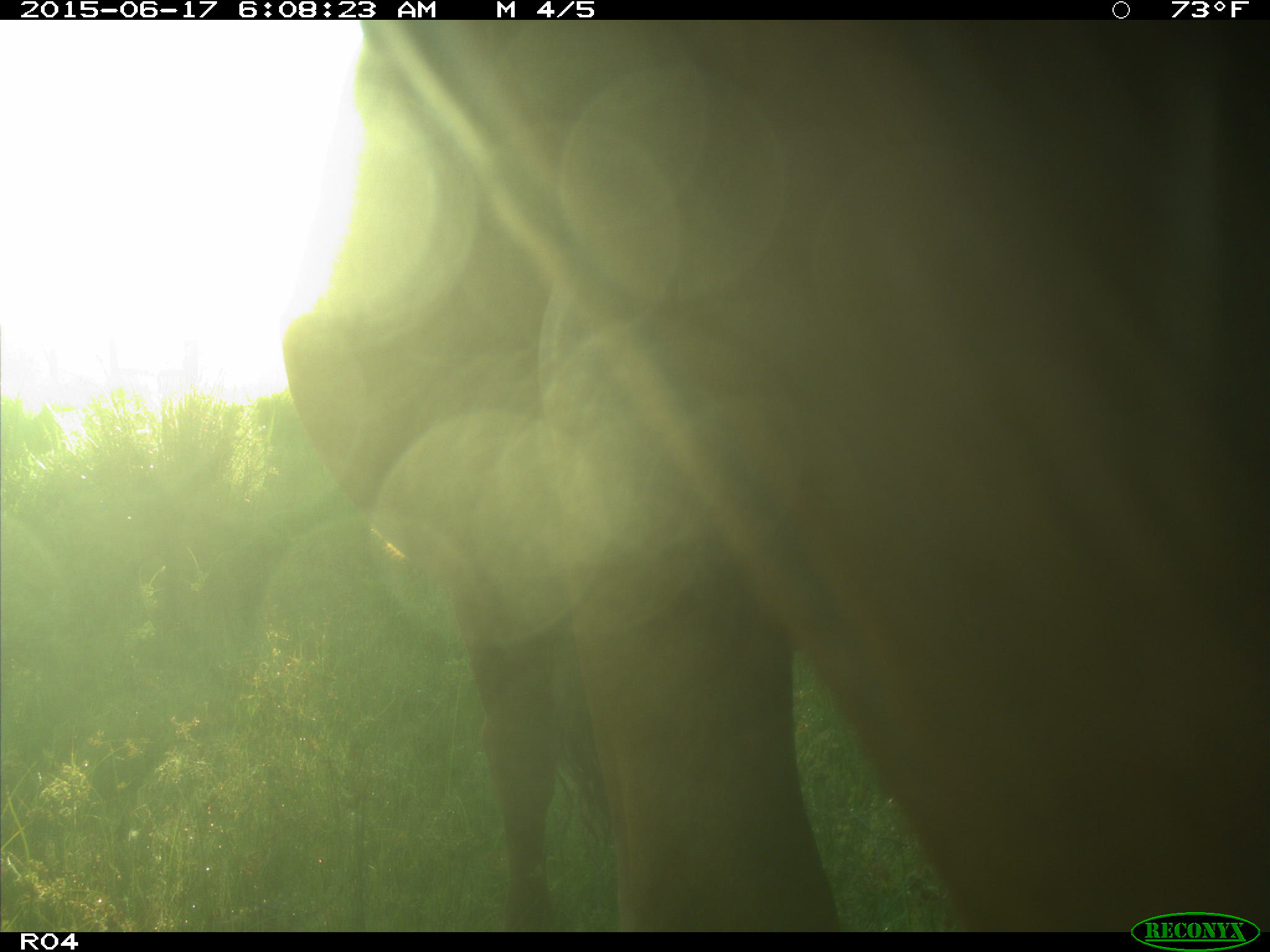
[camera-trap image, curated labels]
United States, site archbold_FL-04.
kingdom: Animalia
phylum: Chordata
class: Mammalia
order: Artiodactyla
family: Bovidae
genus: Bos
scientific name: Bos taurus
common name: domestic cow